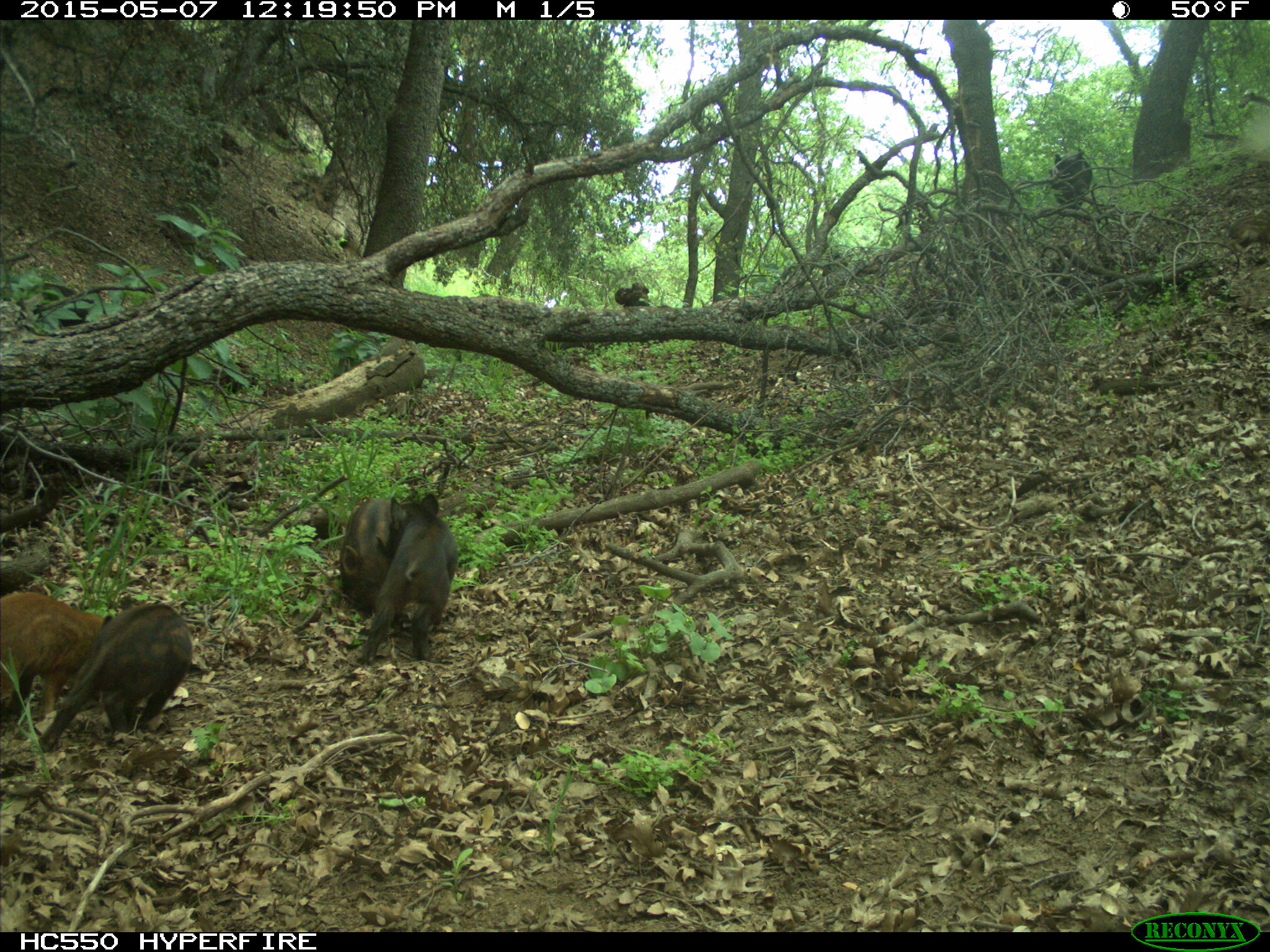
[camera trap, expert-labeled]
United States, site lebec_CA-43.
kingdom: Animalia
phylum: Chordata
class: Mammalia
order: Artiodactyla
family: Suidae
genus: Sus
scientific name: Sus scrofa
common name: wild boar